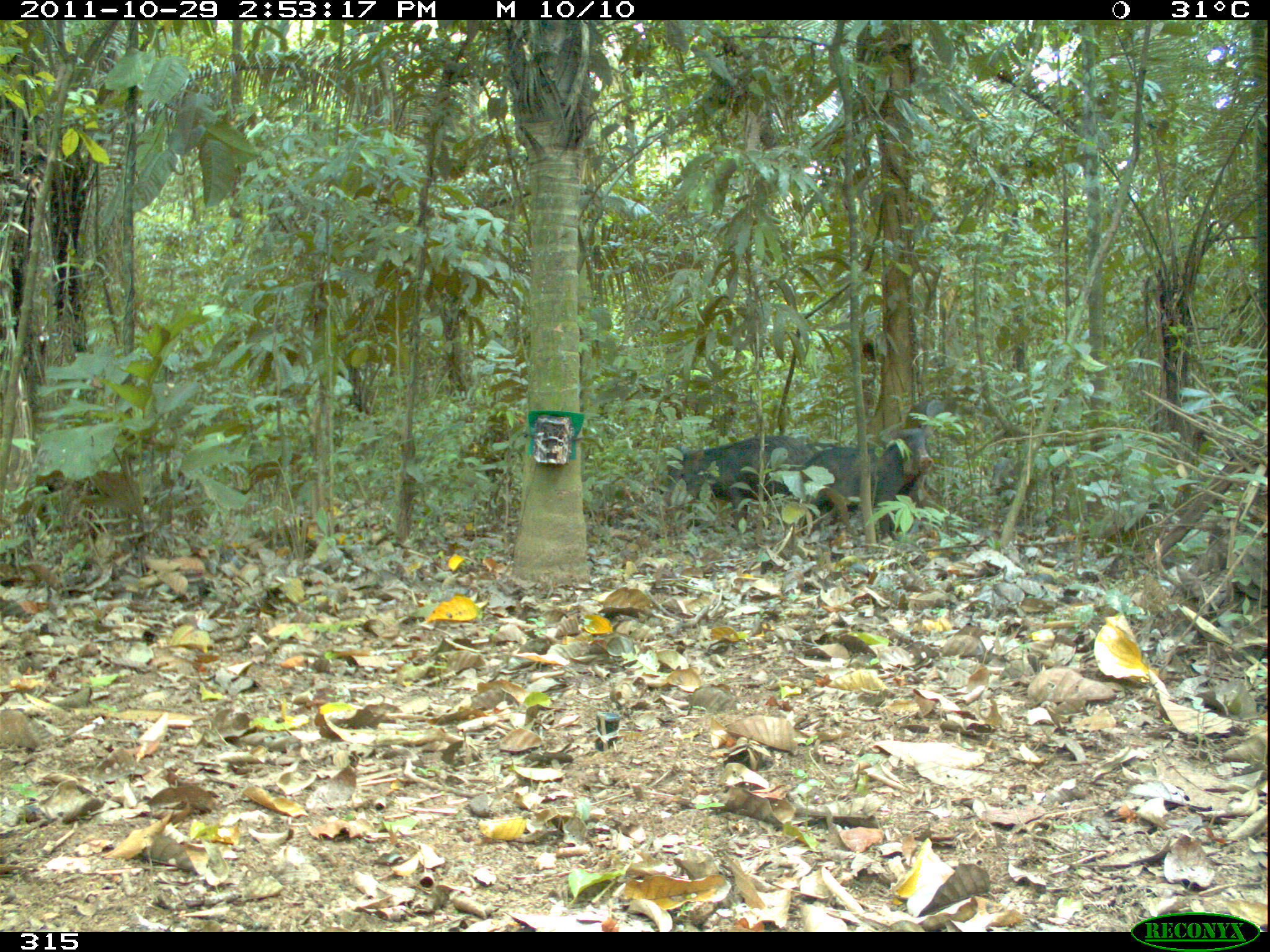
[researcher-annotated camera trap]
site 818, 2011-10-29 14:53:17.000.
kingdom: Animalia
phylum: Chordata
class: Mammalia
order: Artiodactyla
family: Tayassuidae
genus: Tayassu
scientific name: Tayassu pecari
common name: white-lipped peccary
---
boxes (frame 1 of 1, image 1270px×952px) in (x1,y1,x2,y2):
tayassu pecari: (805,427,932,541); (664,436,804,531)